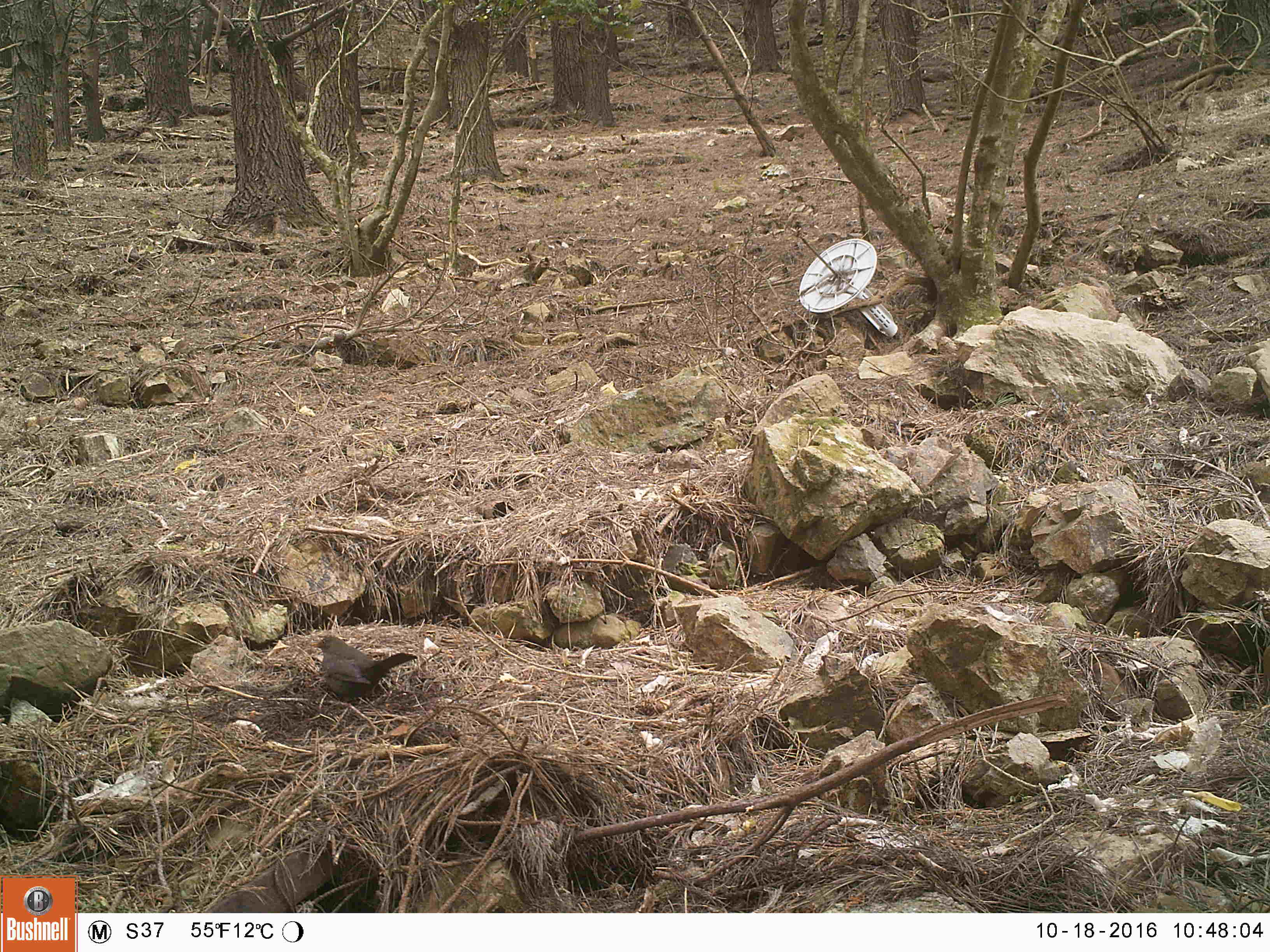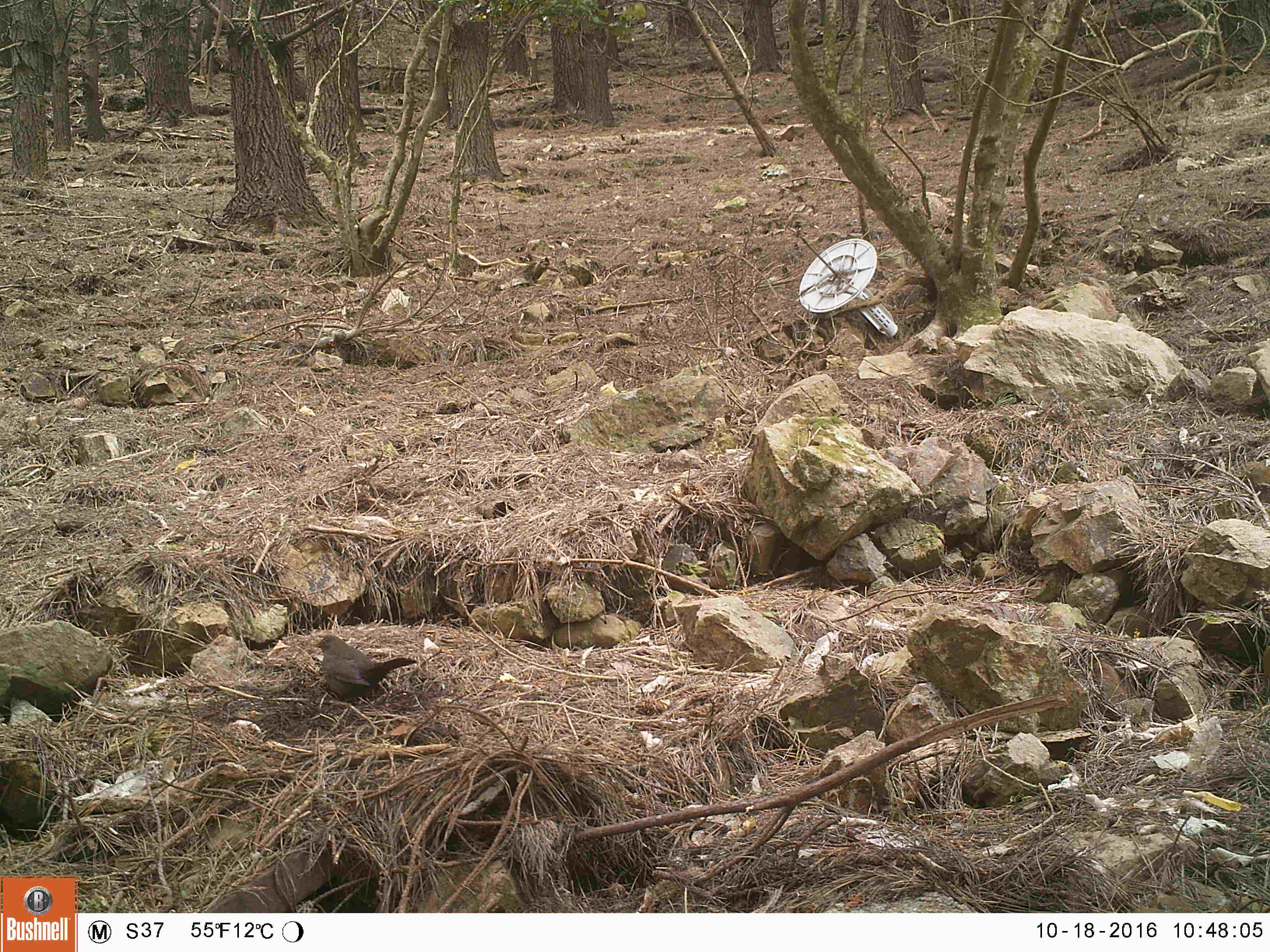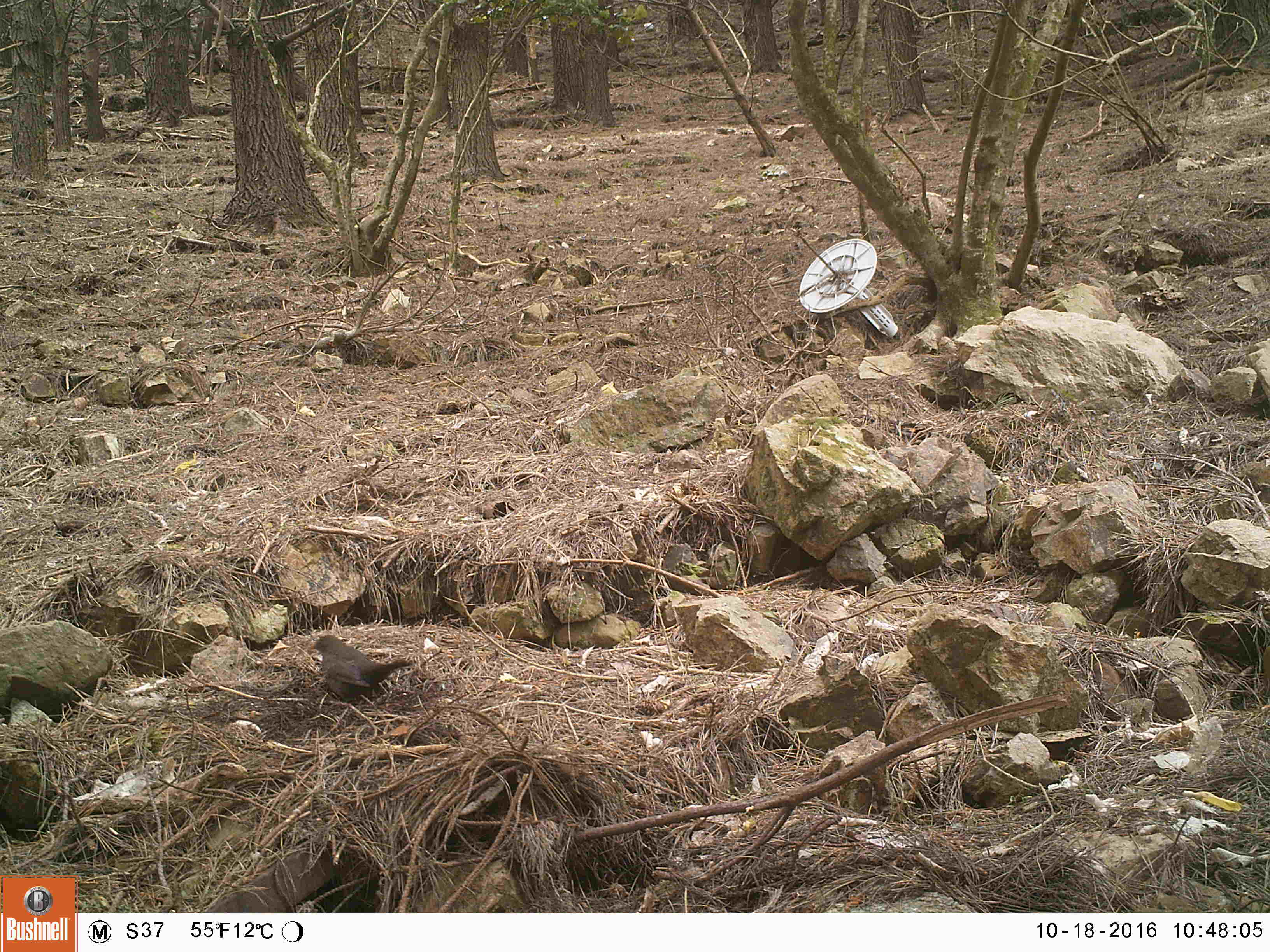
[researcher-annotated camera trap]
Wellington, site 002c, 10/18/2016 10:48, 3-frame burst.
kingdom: Animalia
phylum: Chordata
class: Aves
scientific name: Aves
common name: bird